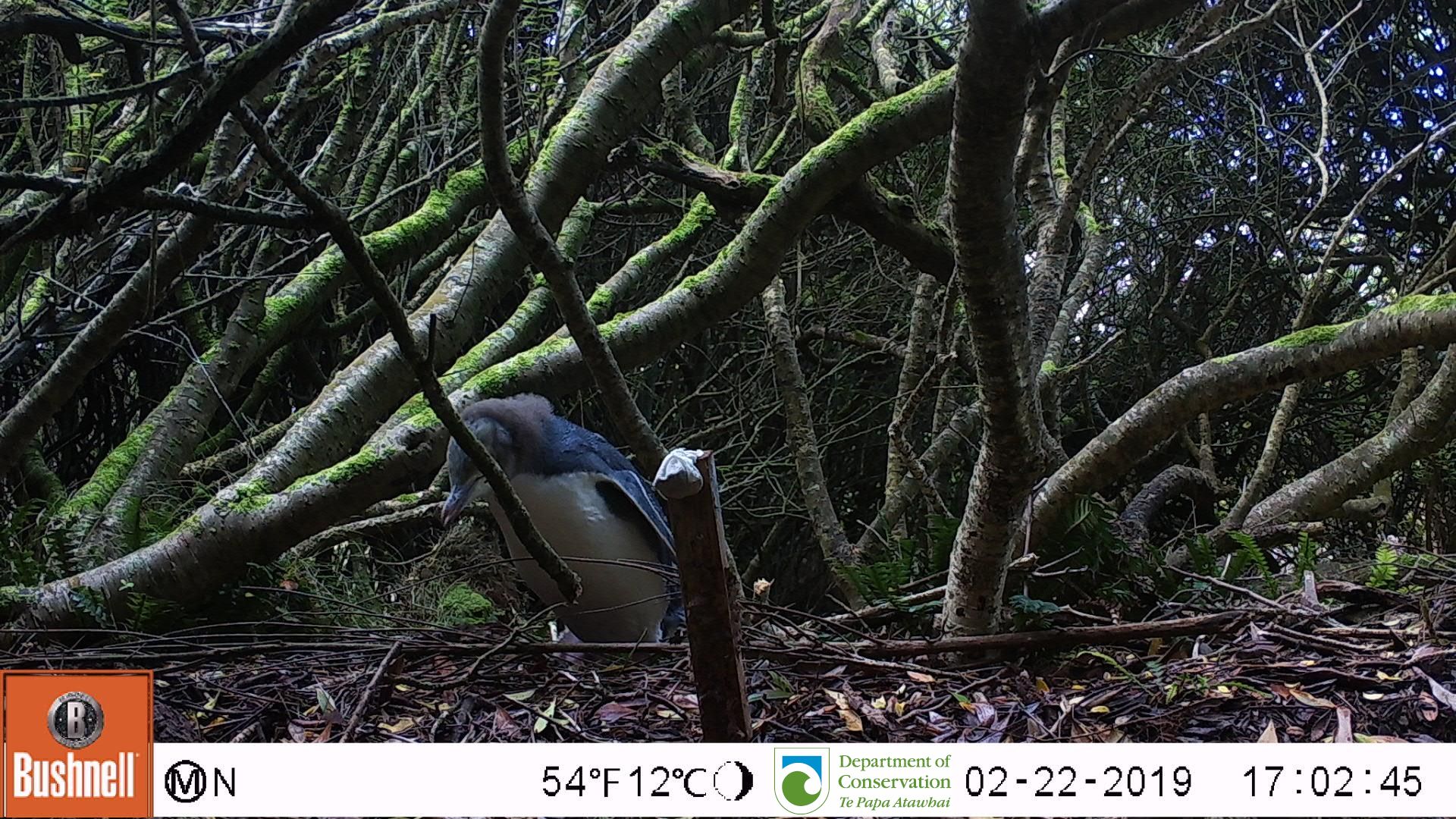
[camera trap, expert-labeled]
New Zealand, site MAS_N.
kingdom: Animalia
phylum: Chordata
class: Aves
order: Sphenisciformes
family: Spheniscidae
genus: Megadyptes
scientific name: Megadyptes antipodes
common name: yellow-eyed penguin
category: yellow eyed penguin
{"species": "yellow eyed penguin (yellow-eyed penguin) (Megadyptes antipodes)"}